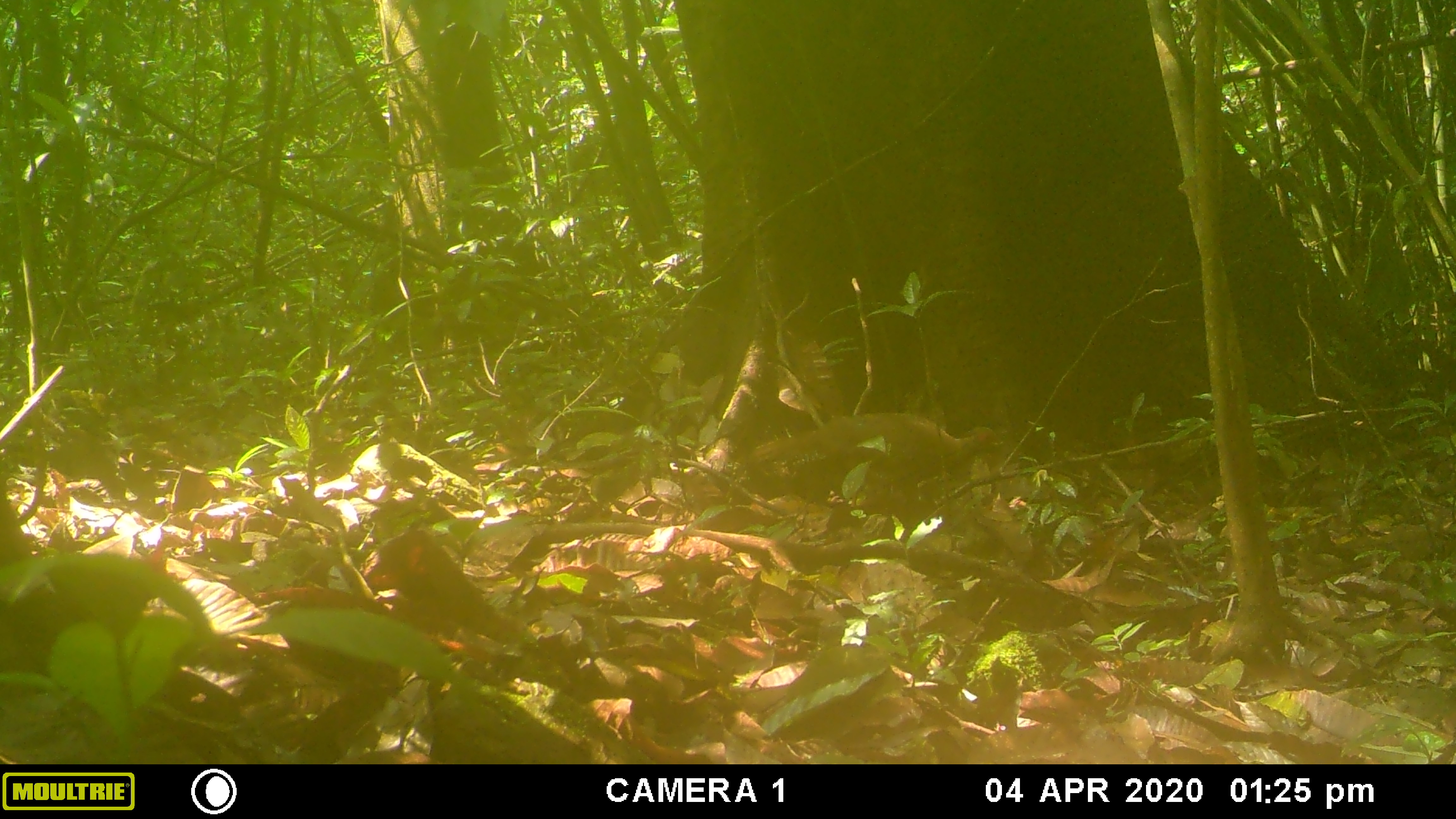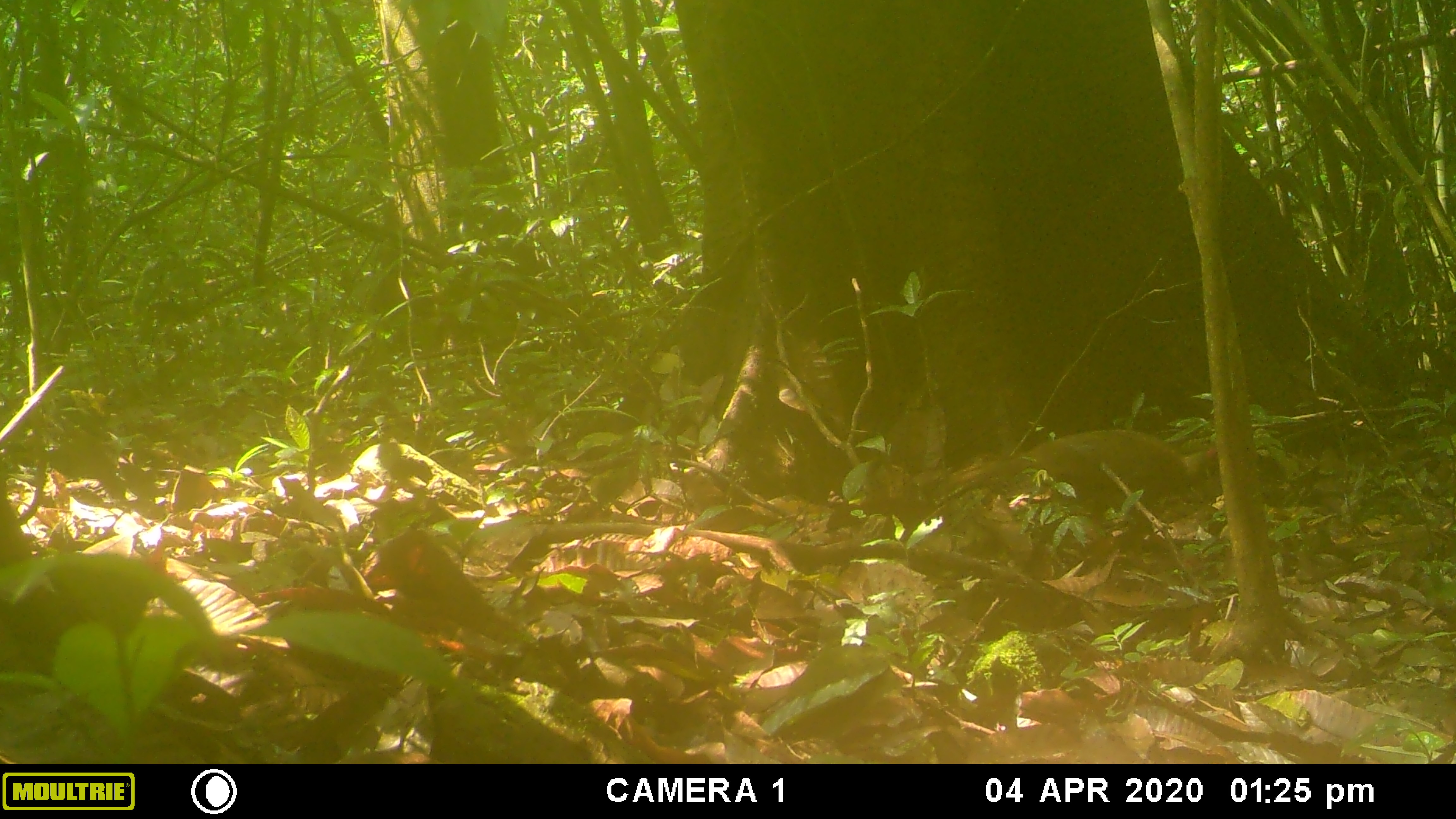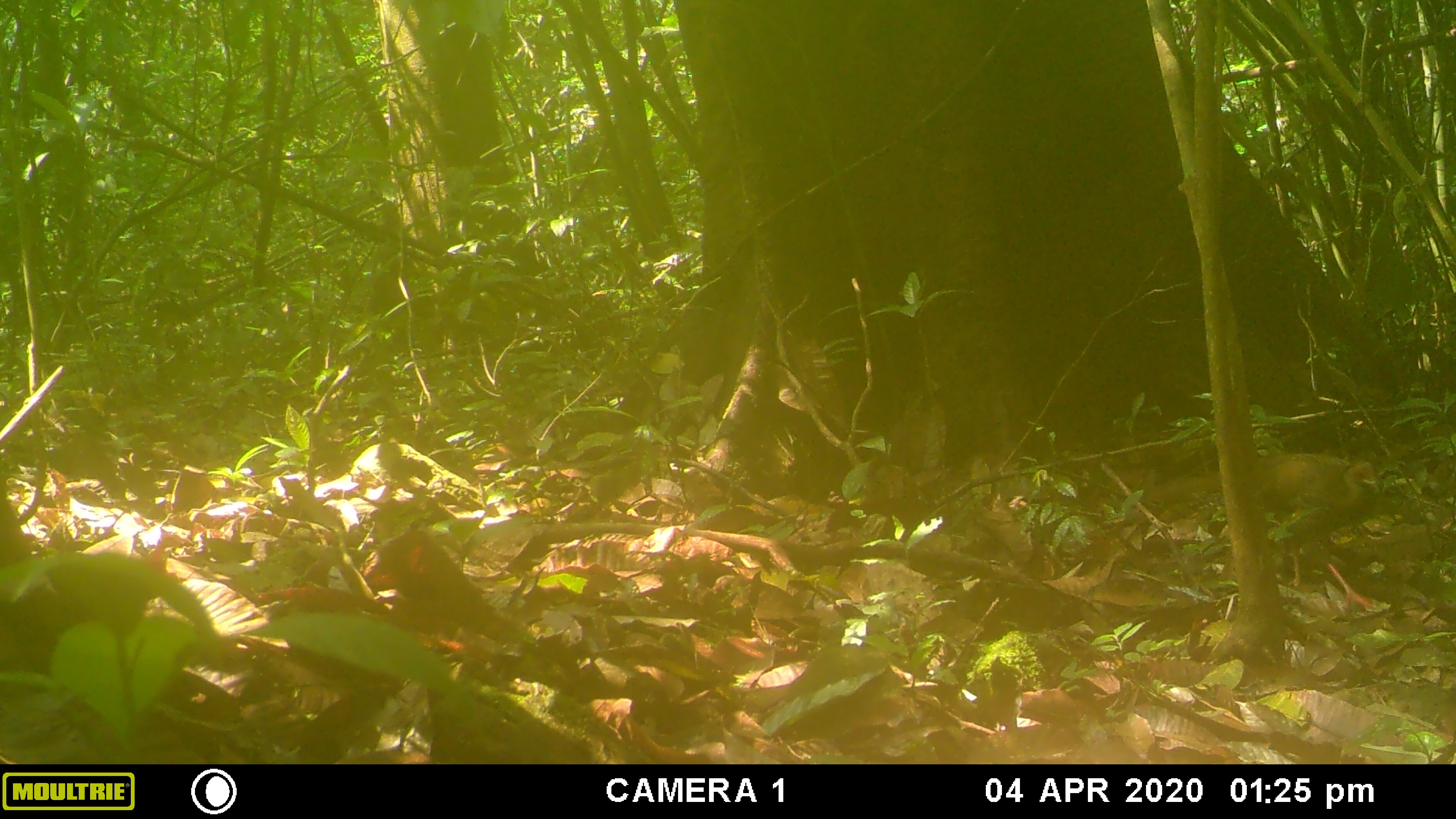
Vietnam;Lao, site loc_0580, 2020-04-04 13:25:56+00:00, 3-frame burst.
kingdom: Animalia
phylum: Chordata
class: Aves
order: Galliformes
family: Phasianidae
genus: Lophura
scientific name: Lophura nycthemera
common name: silver pheasant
Silver pheasant (Lophura nycthemera). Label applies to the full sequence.